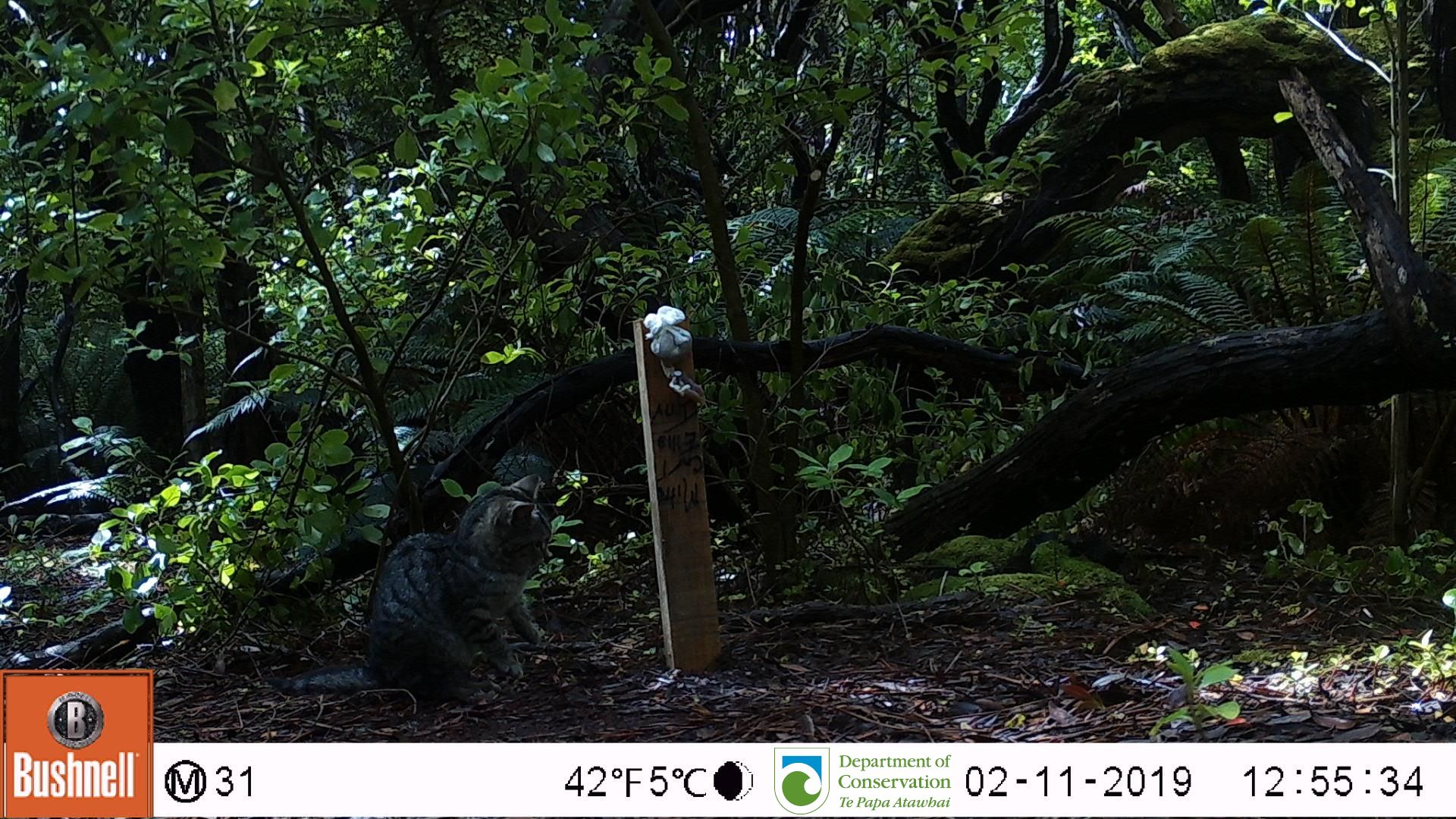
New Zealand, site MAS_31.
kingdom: Animalia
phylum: Chordata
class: Mammalia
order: Carnivora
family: Felidae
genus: Felis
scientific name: Felis catus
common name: domestic cat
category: cat